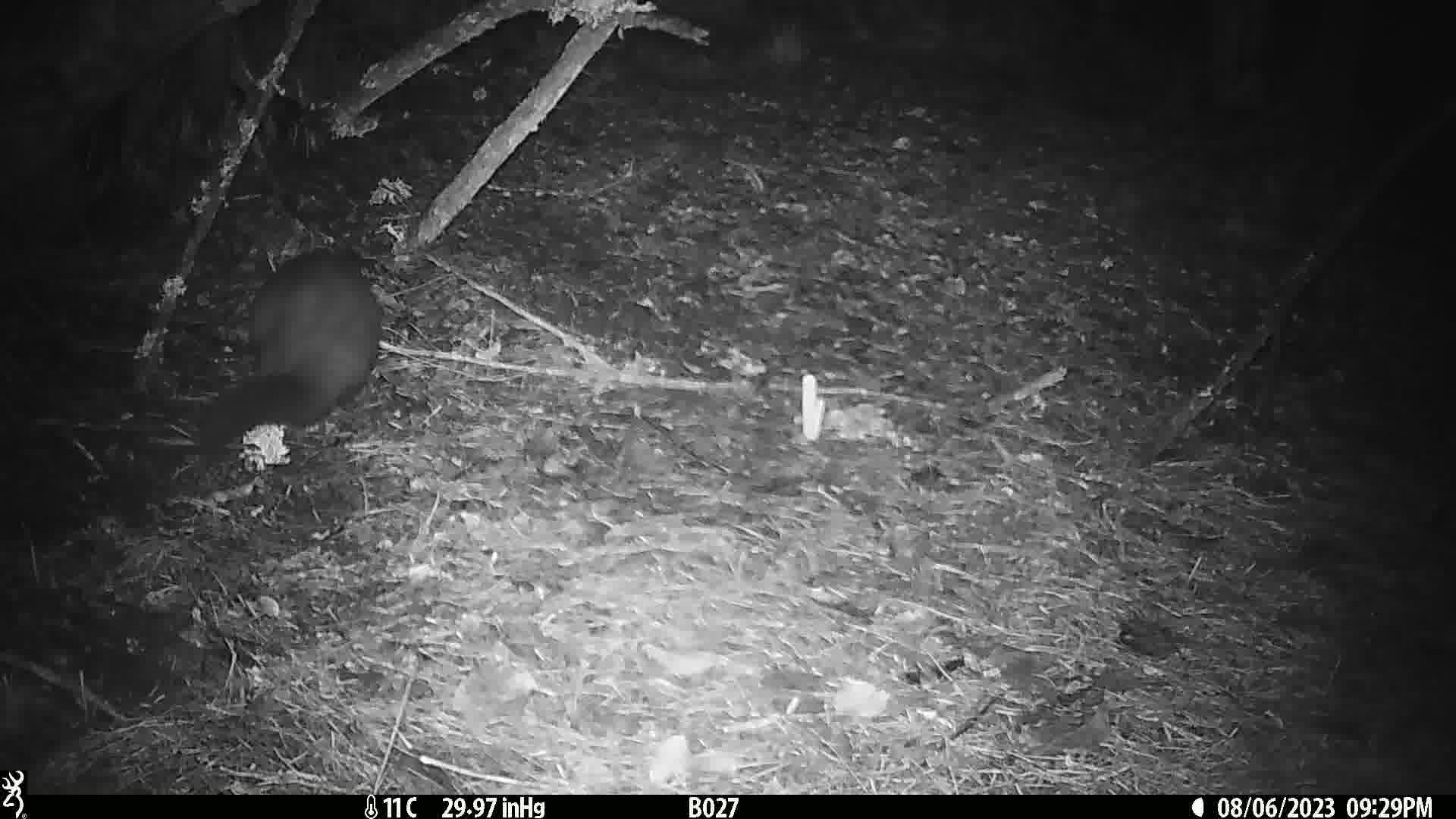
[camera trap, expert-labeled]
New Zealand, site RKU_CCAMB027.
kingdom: Animalia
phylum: Chordata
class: Mammalia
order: Diprotodontia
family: Phalangeridae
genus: Trichosurus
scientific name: Trichosurus vulpecula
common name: common brushtail possum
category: possum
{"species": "possum (common brushtail possum) (Trichosurus vulpecula)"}